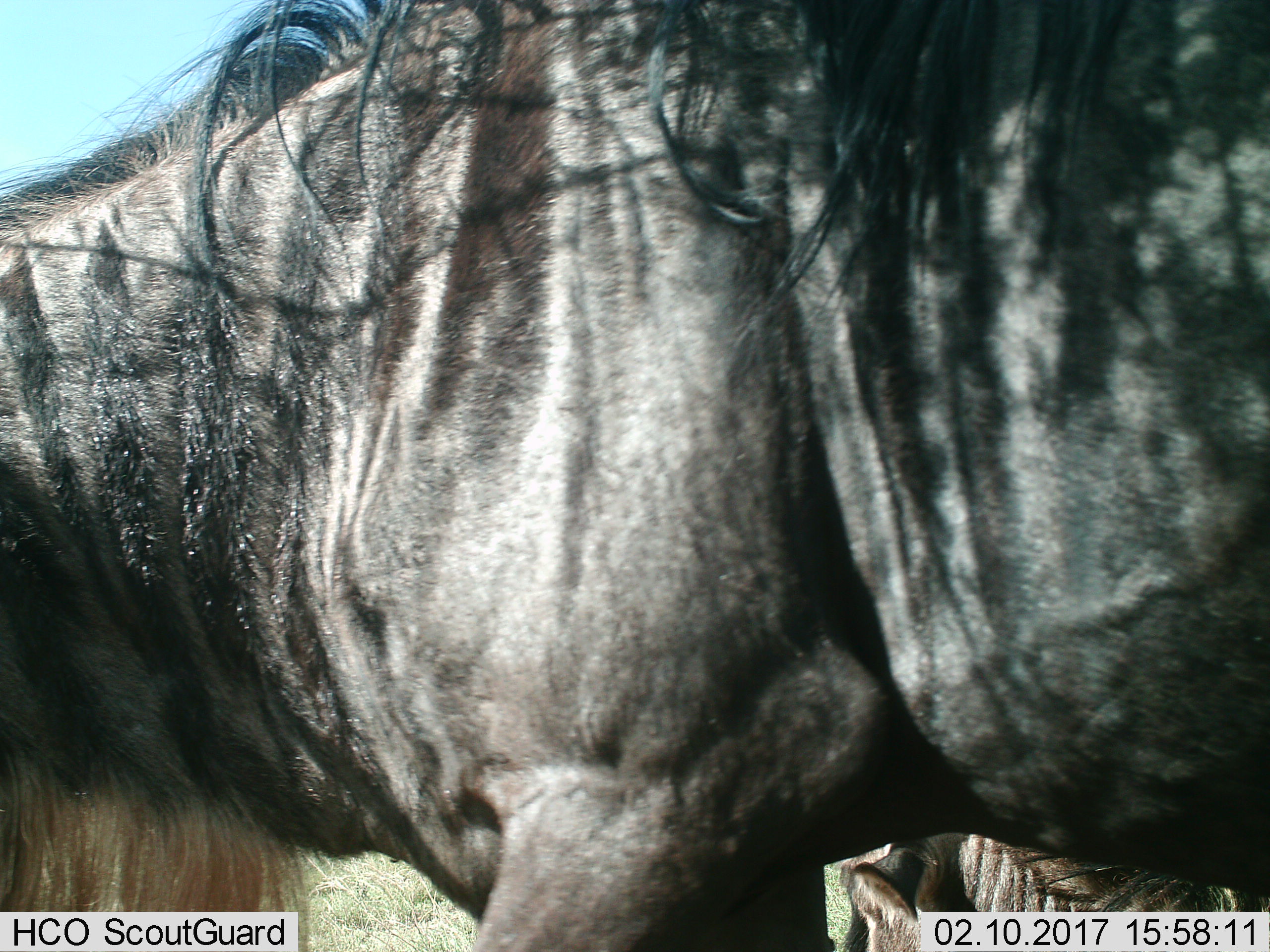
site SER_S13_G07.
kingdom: Animalia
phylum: Chordata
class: Mammalia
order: Artiodactyla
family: Bovidae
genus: Connochaetes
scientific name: Connochaetes taurinus taurinus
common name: blue wildebeest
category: wildebeestblue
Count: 1.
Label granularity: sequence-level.